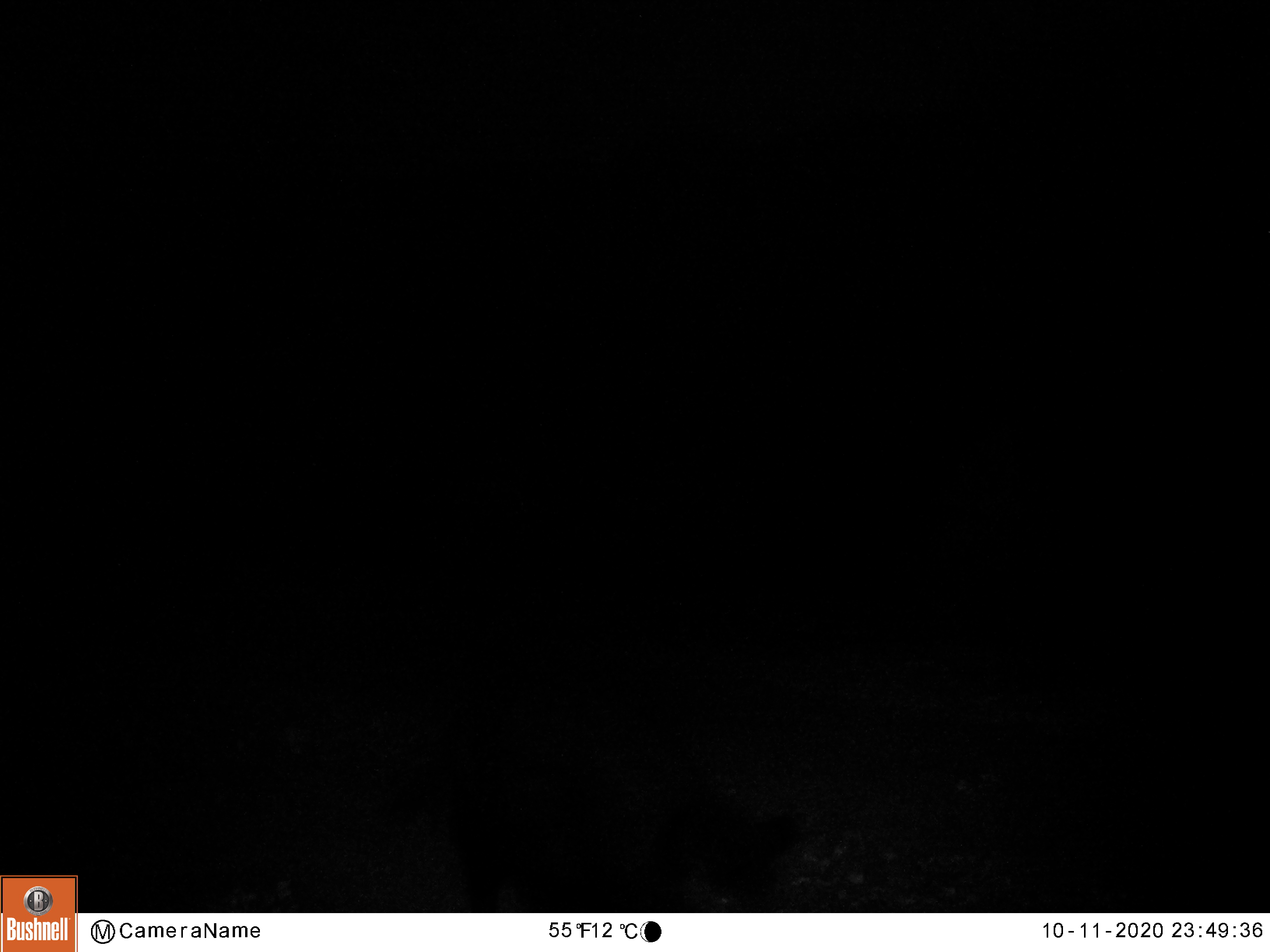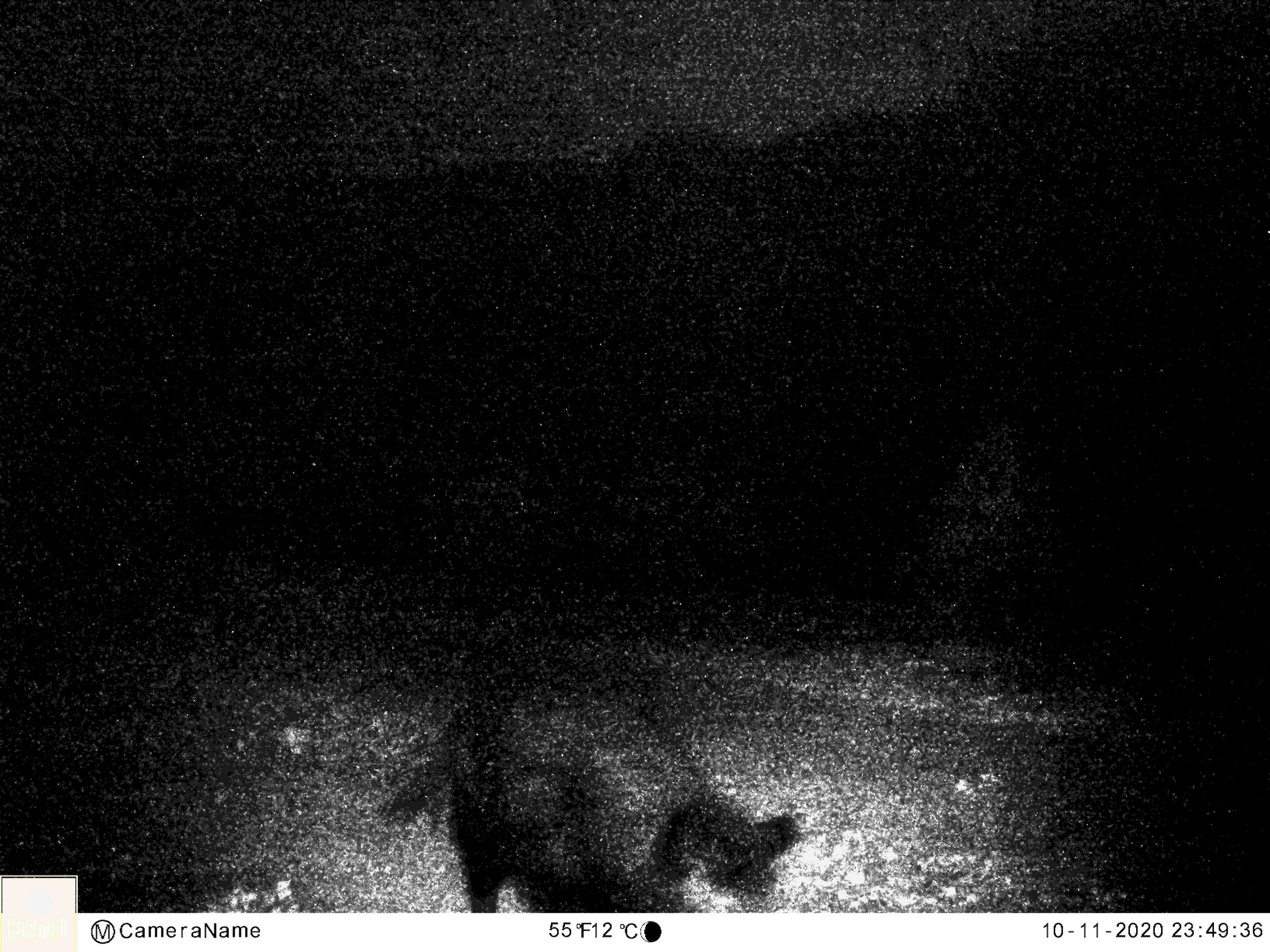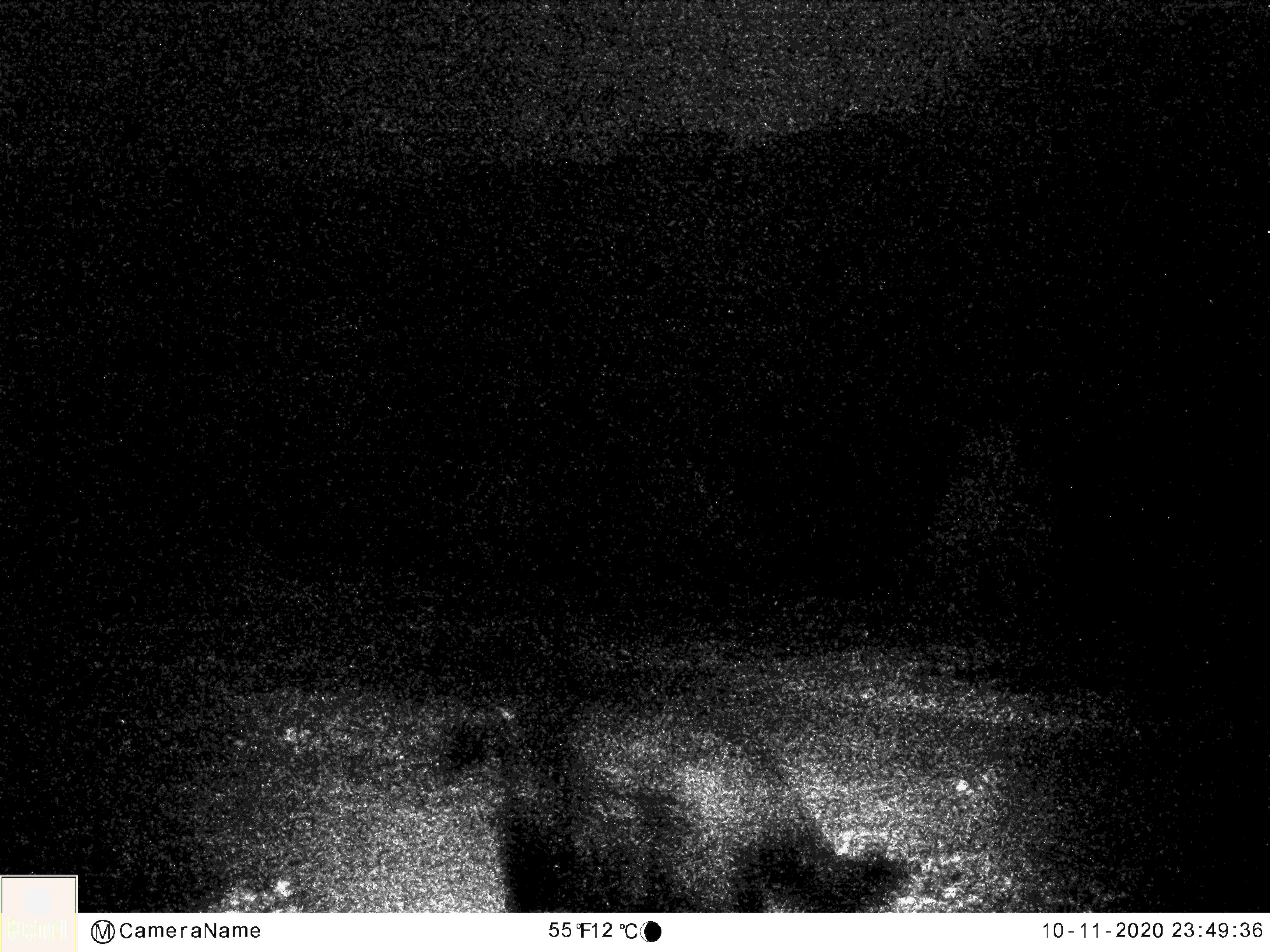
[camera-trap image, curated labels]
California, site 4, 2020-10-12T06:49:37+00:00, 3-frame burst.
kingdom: Animalia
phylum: Chordata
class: Mammalia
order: Artiodactyla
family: Suidae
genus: Sus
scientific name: Sus scrofa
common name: wild boar